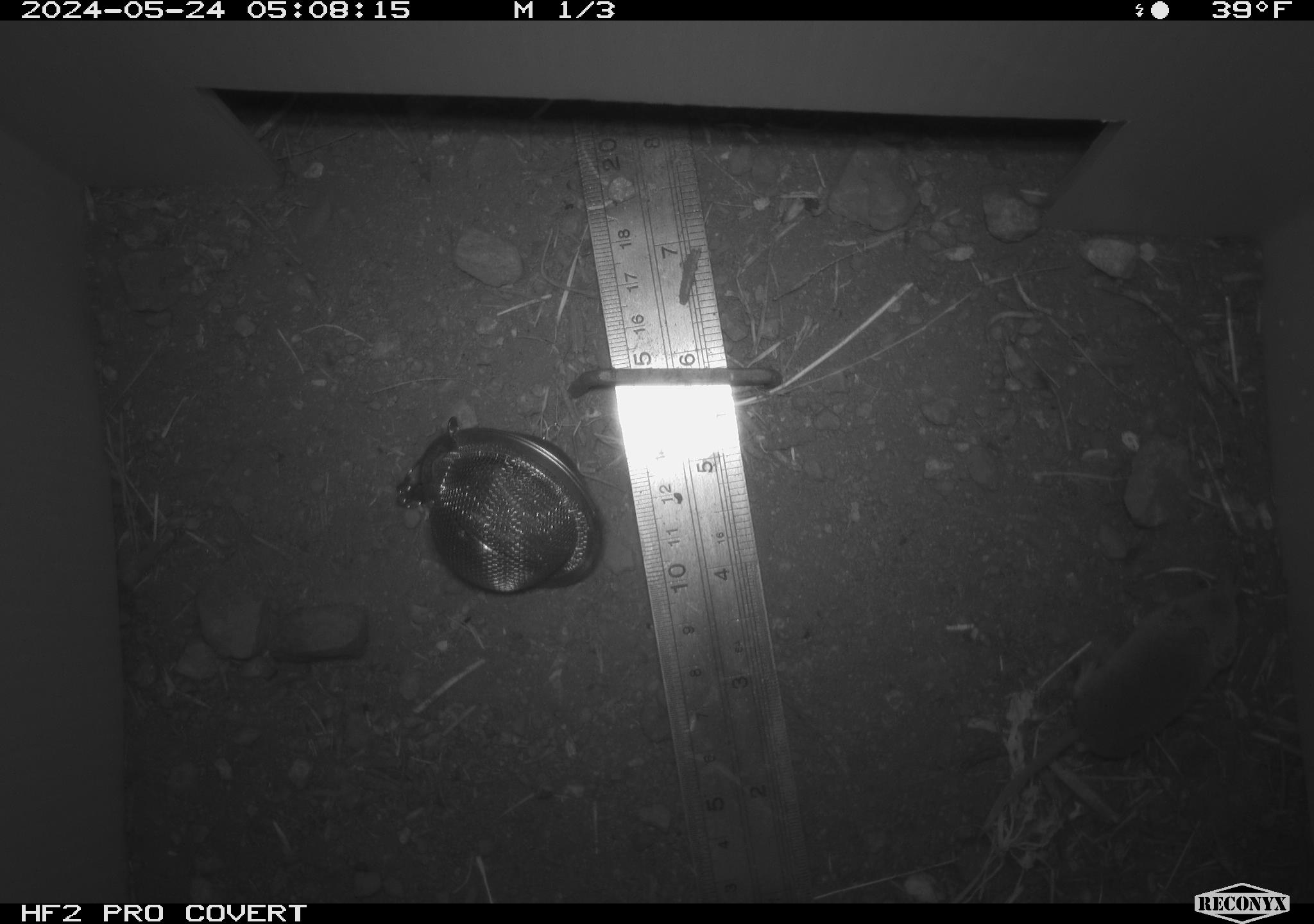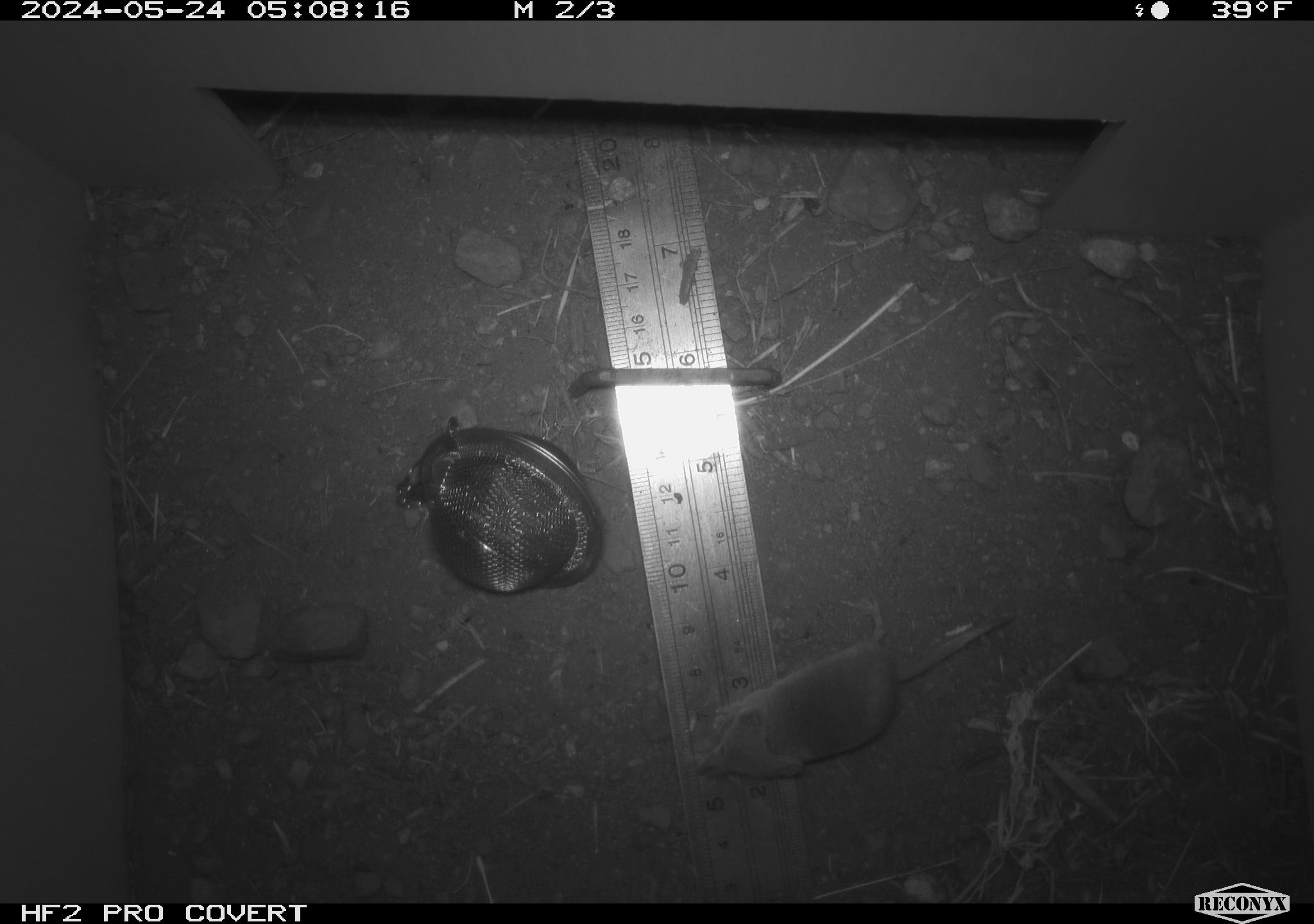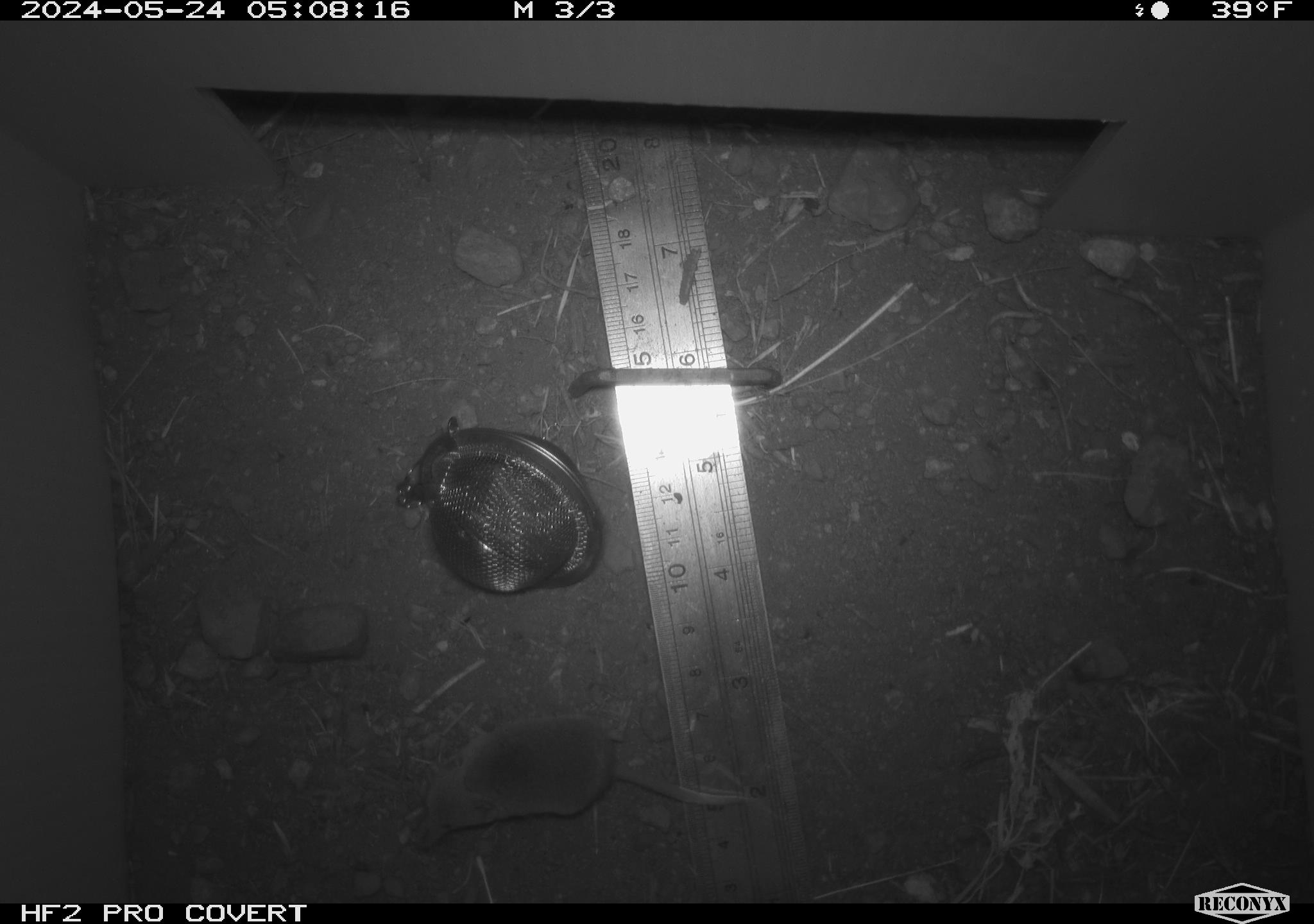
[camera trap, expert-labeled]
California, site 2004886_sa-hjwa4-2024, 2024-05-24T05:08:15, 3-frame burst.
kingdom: Animalia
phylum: Chordata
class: Mammalia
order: Eulipotyphla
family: Soricidae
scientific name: Soricidae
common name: shrews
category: soricidae family